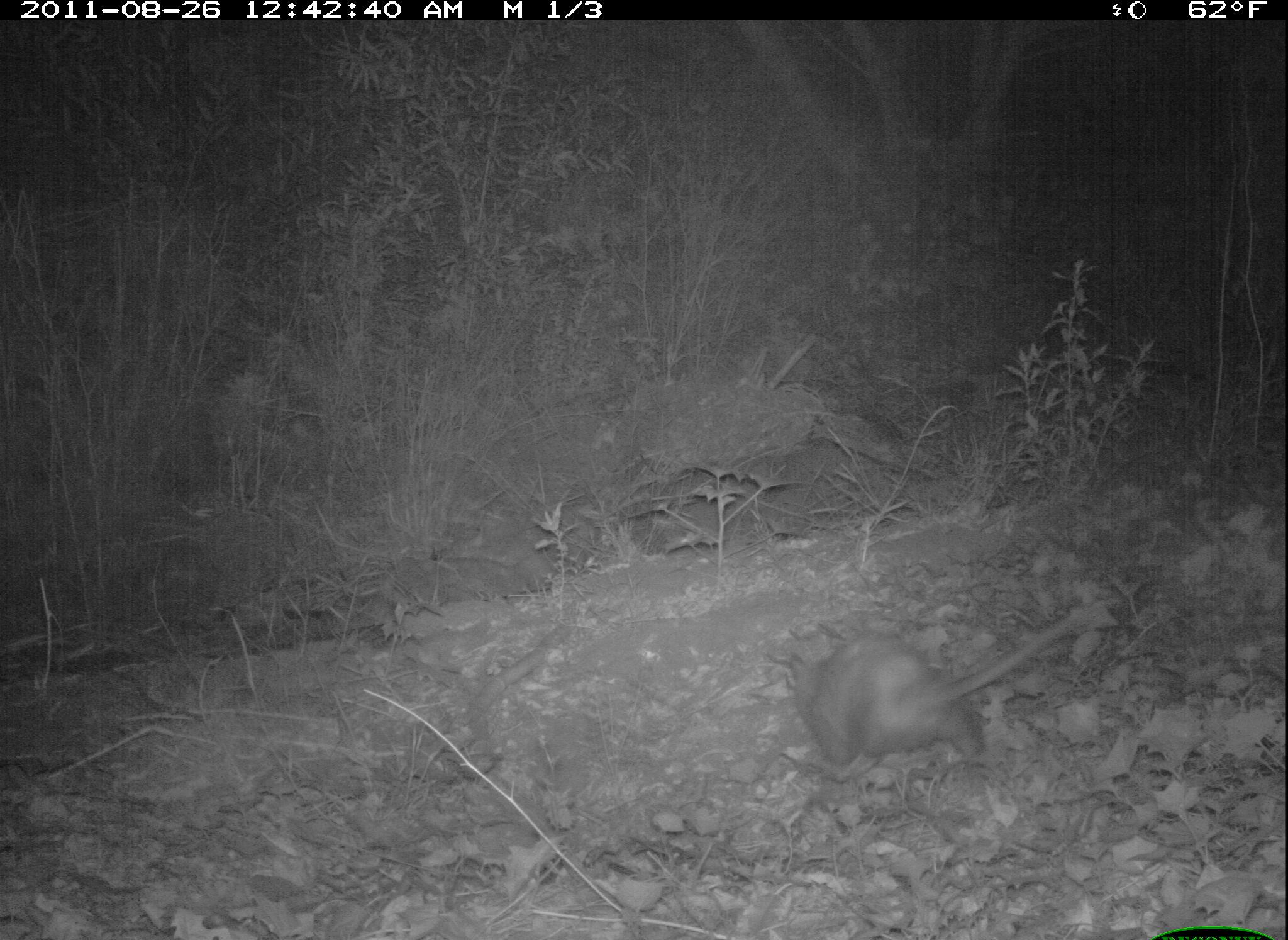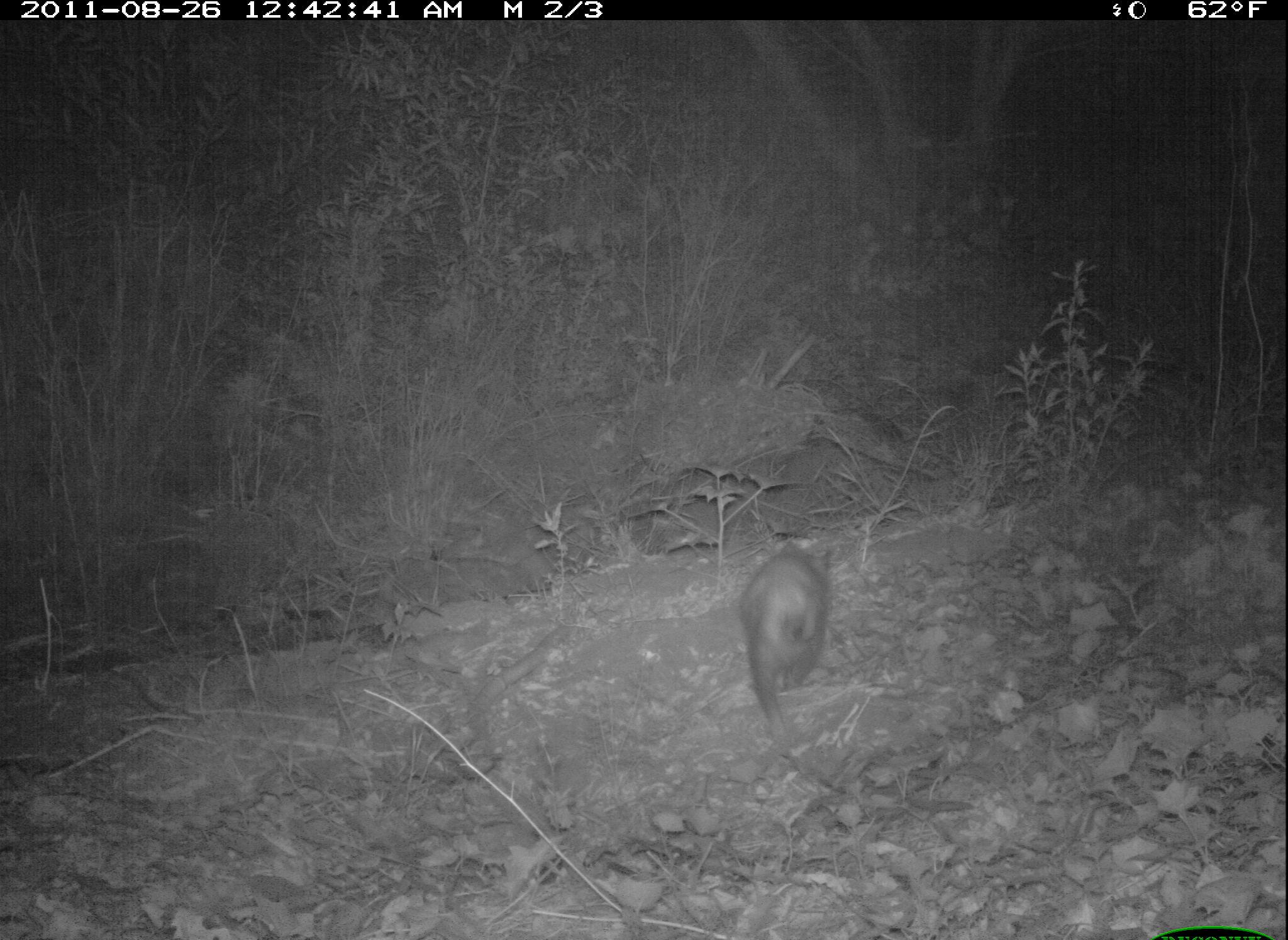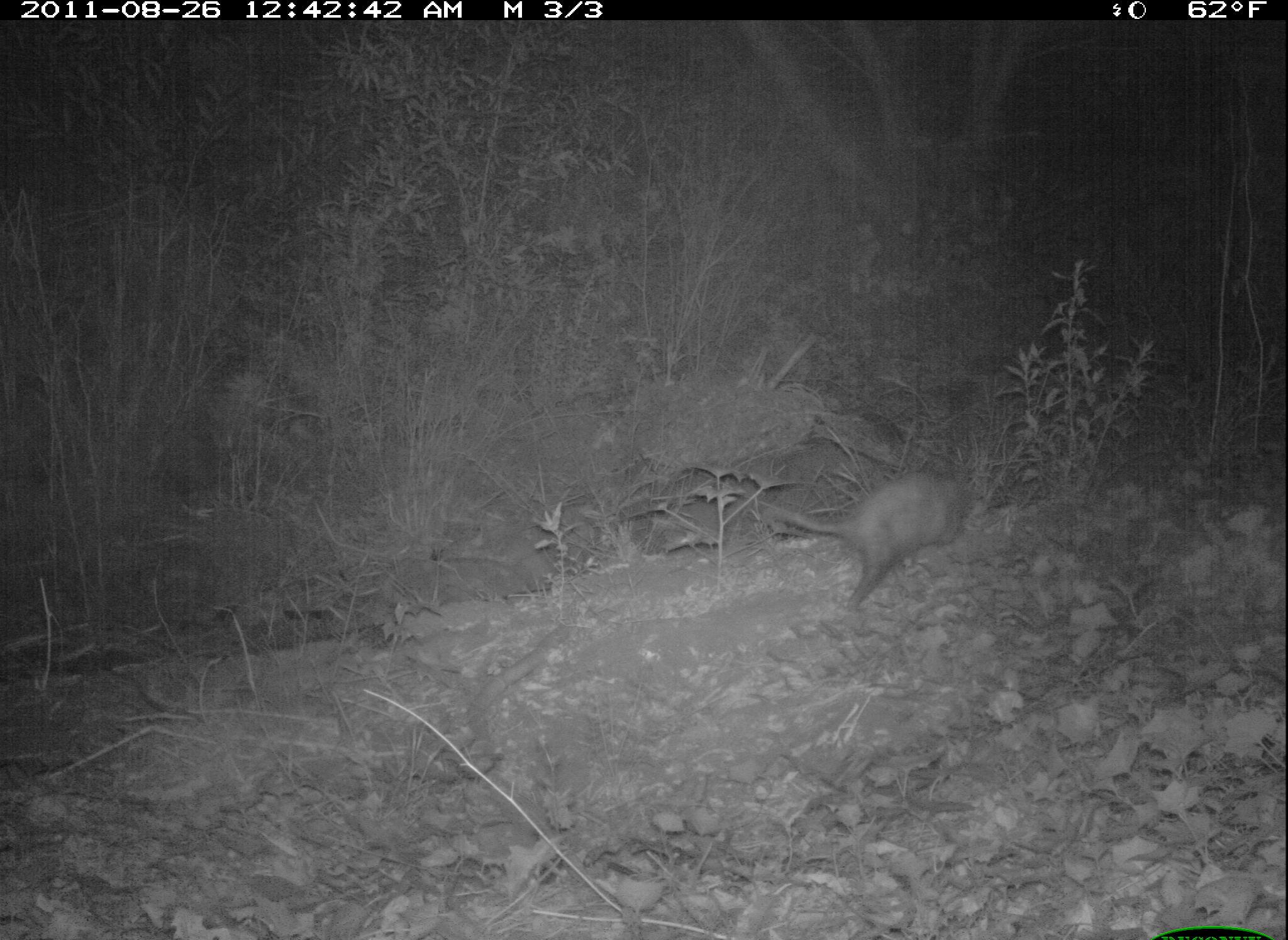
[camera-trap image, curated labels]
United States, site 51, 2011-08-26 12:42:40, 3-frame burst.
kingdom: Animalia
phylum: Chordata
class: Mammalia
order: Didelphimorphia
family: Didelphidae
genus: Didelphis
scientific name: Didelphis virginiana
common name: virginia opossum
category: opossum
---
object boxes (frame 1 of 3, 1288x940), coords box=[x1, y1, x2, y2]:
opossum: box=[760, 598, 1114, 788]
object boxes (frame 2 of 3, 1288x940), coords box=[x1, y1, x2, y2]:
opossum: box=[728, 503, 874, 762]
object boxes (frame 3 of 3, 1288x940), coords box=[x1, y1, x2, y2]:
opossum: box=[768, 464, 985, 612]